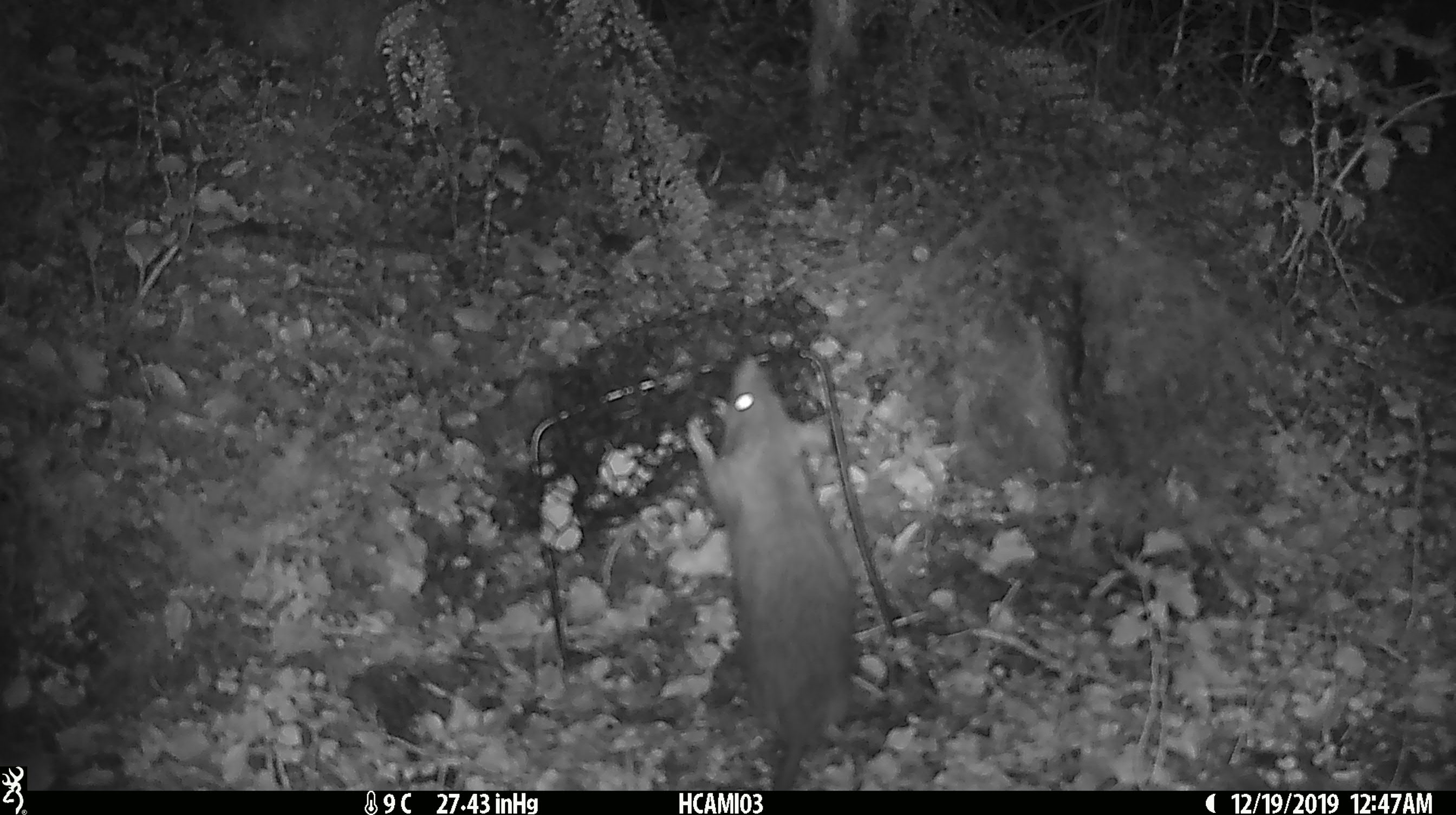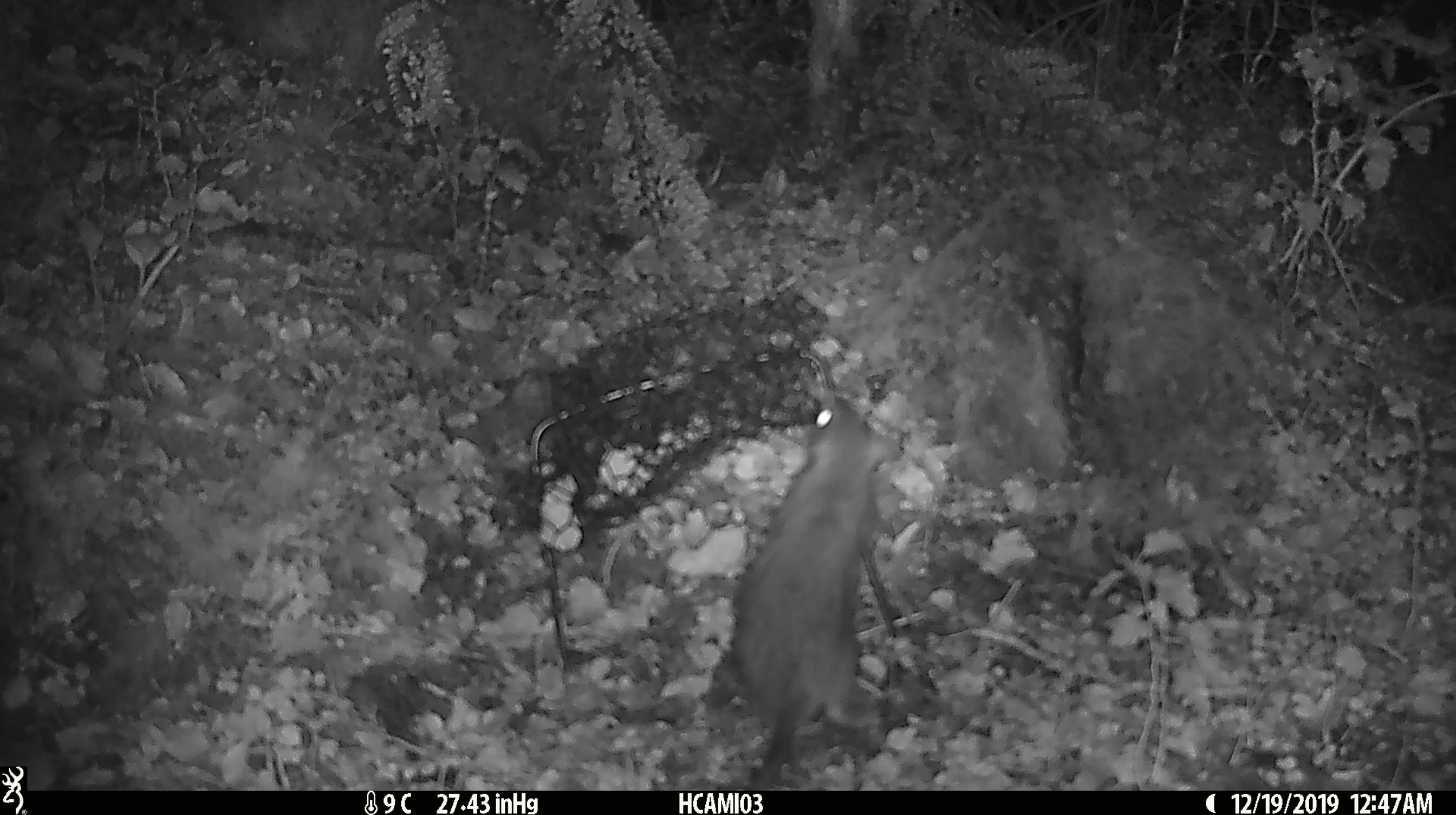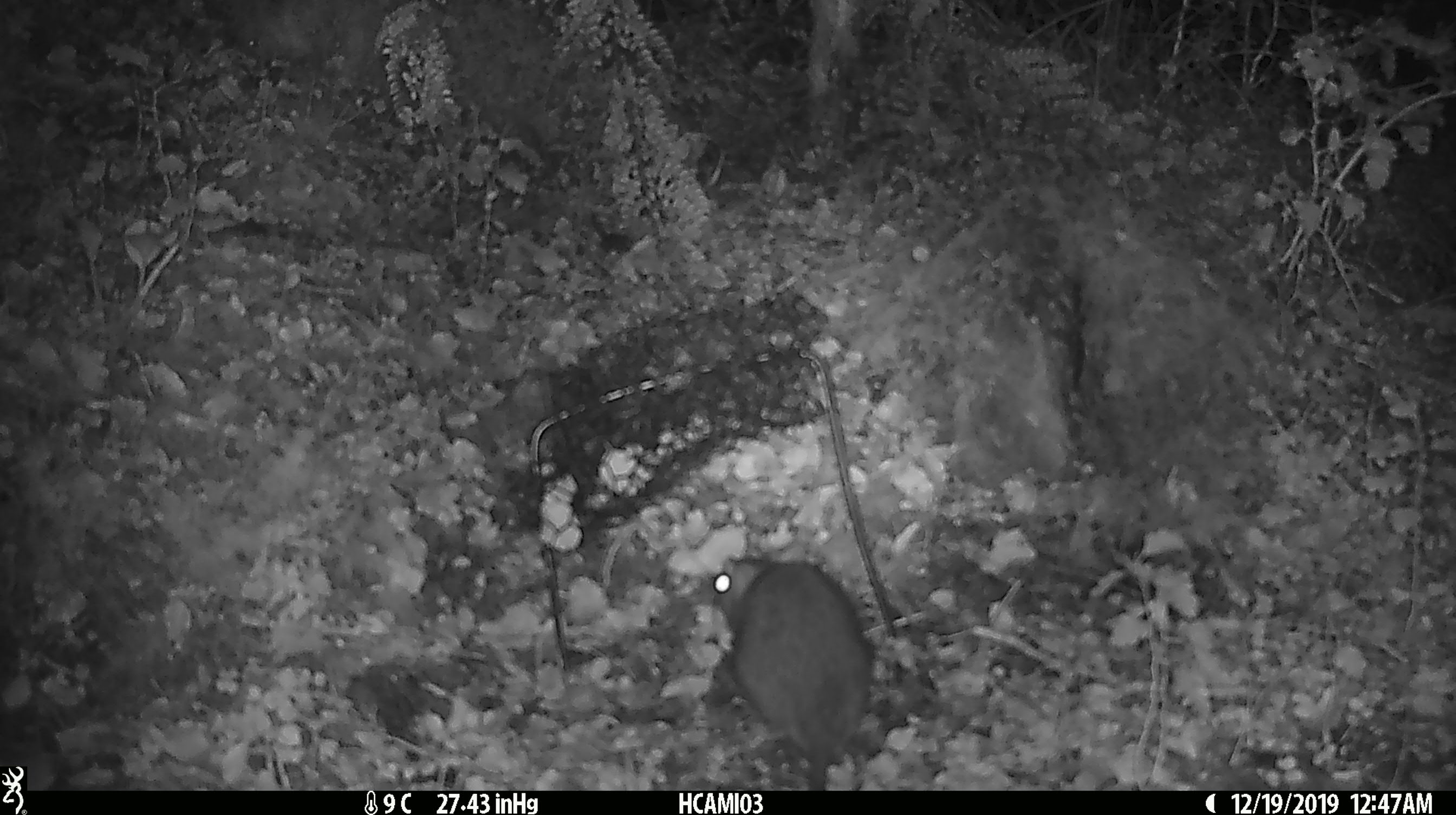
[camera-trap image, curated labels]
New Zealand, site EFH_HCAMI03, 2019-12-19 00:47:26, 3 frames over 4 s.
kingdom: Animalia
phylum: Chordata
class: Mammalia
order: Rodentia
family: Muridae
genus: Rattus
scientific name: Rattus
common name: rat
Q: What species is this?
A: Rat (Rattus).